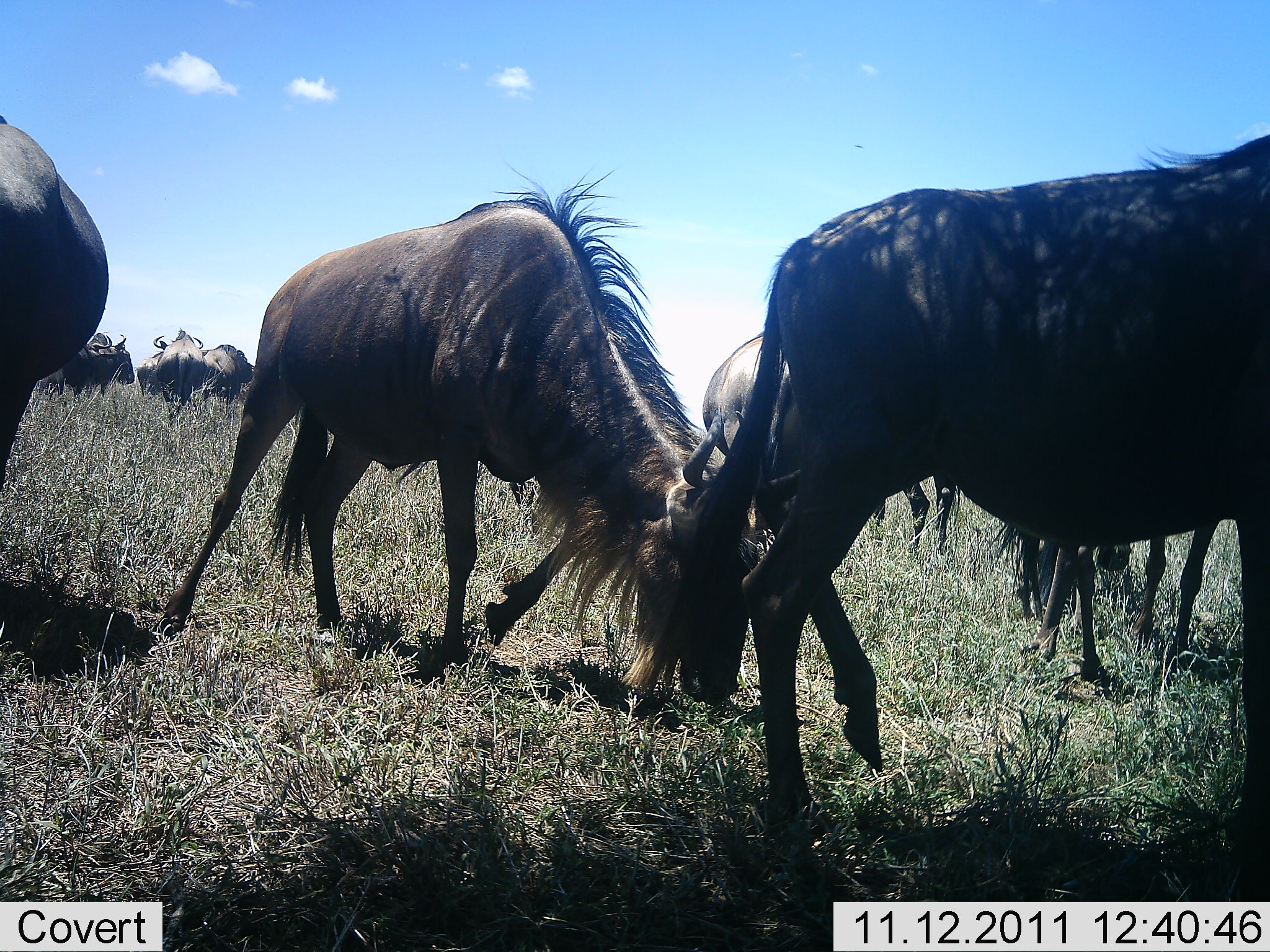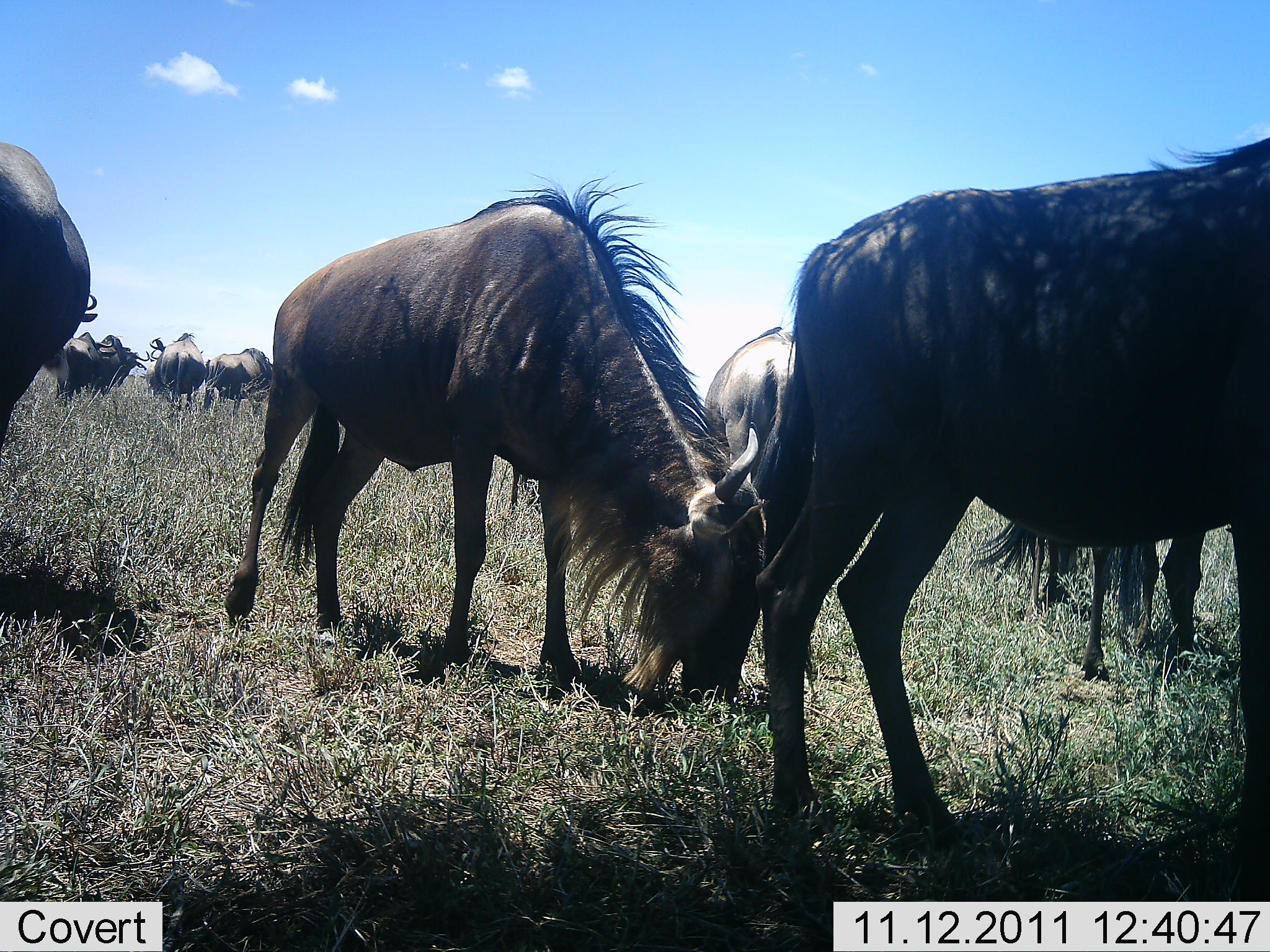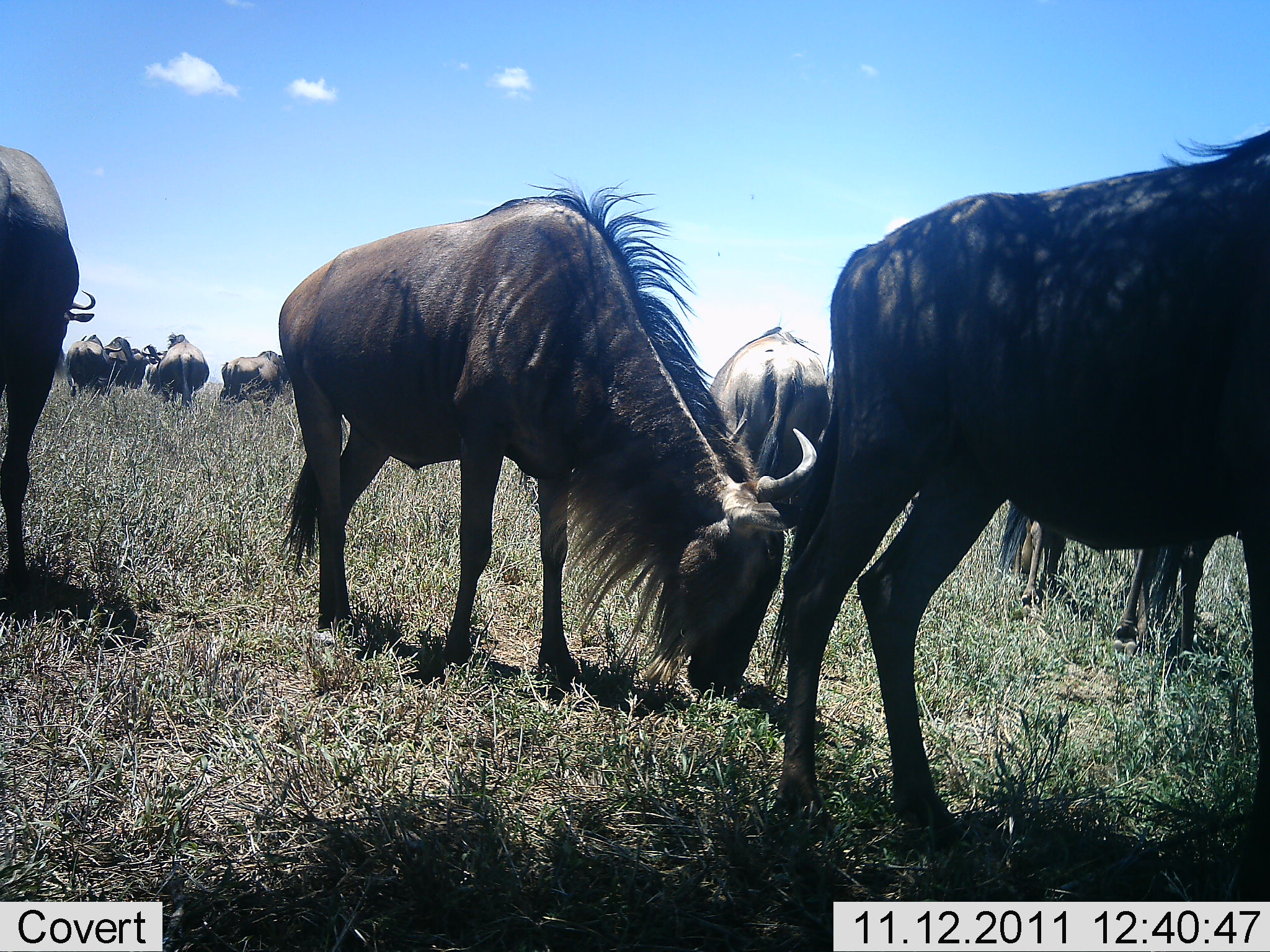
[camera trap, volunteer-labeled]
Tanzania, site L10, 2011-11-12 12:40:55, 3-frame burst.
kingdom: Animalia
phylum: Chordata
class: Mammalia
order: Artiodactyla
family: Bovidae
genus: Connochaetes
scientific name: Connochaetes taurinus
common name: blue wildebeest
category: wildebeest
Wildebeest (blue wildebeest) (Connochaetes taurinus), count 9. Behavior (volunteer vote fractions): standing 29%, resting 0%, moving 21%, interacting 0%. Young present (vote fraction): 0%. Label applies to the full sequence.